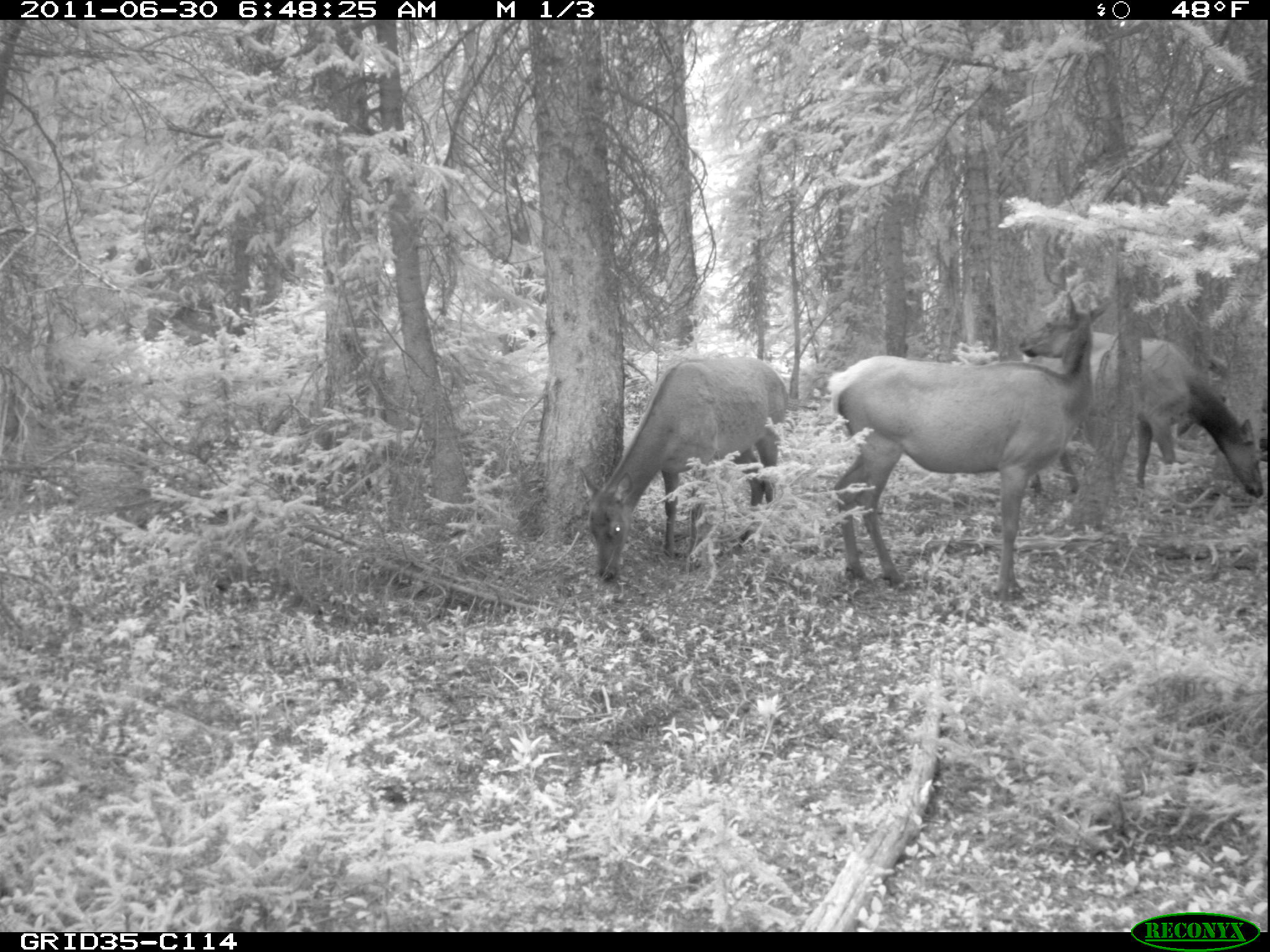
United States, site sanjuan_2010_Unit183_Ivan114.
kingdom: Animalia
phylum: Chordata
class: Mammalia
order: Artiodactyla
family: Cervidae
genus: Cervus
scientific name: Cervus elaphus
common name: red deer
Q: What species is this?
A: Cervus elaphus (red deer).